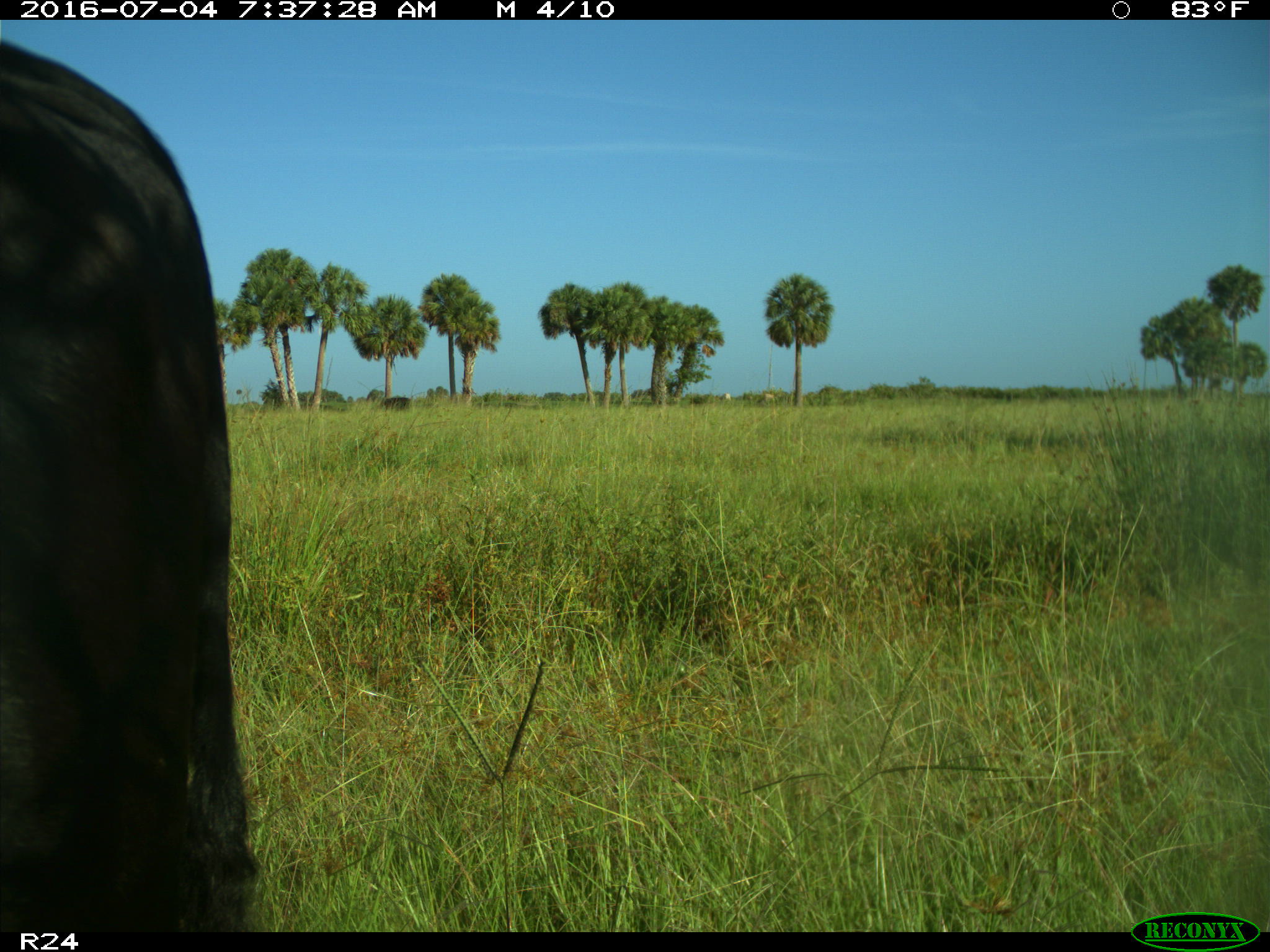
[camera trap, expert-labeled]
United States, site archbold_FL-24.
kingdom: Animalia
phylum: Chordata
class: Mammalia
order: Artiodactyla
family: Bovidae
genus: Bos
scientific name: Bos taurus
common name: domestic cow